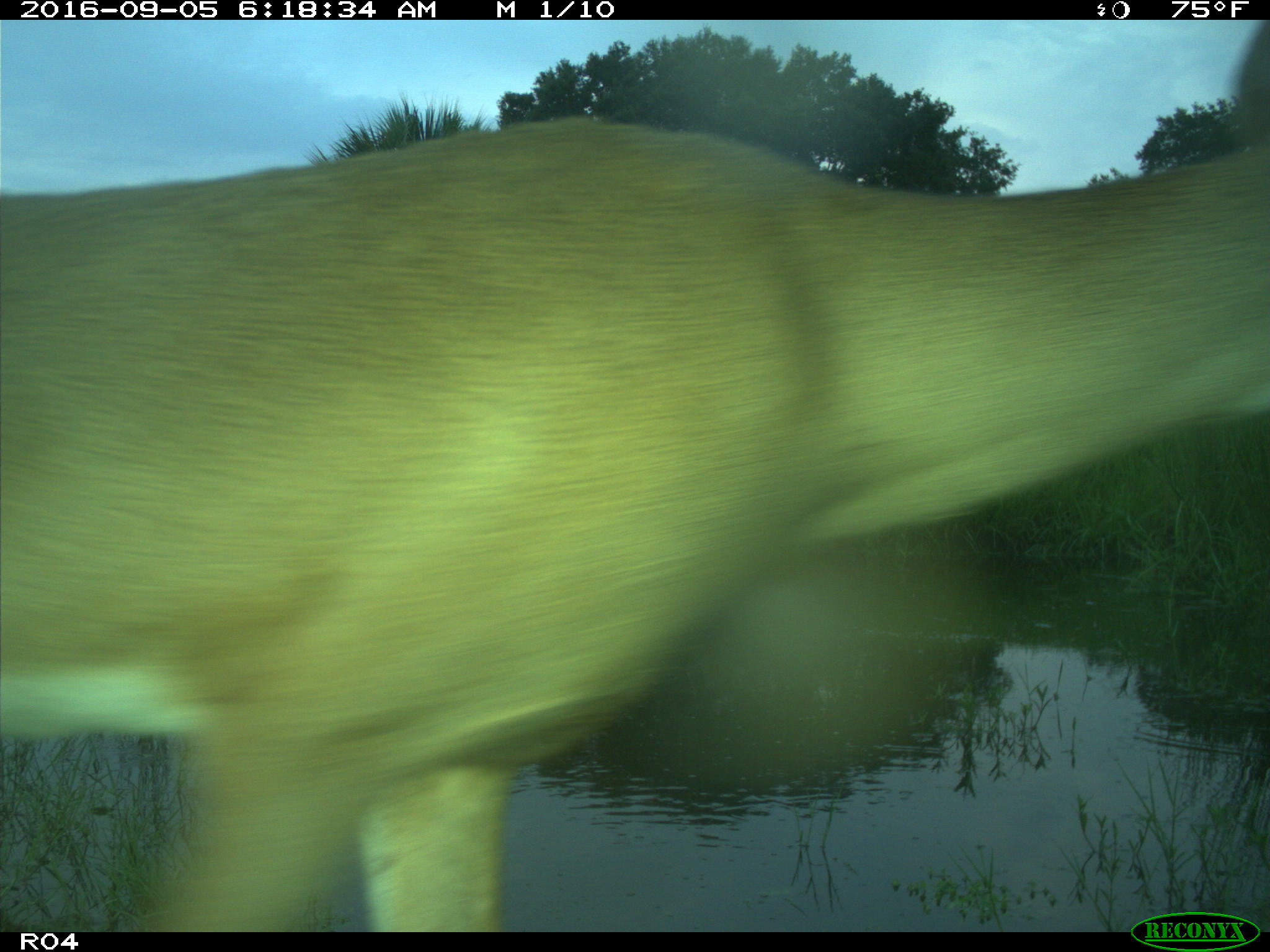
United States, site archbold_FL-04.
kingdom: Animalia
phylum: Chordata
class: Mammalia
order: Artiodactyla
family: Cervidae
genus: Odocoileus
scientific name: Odocoileus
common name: deer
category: unidentified deer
Unidentified deer (deer) (Odocoileus).